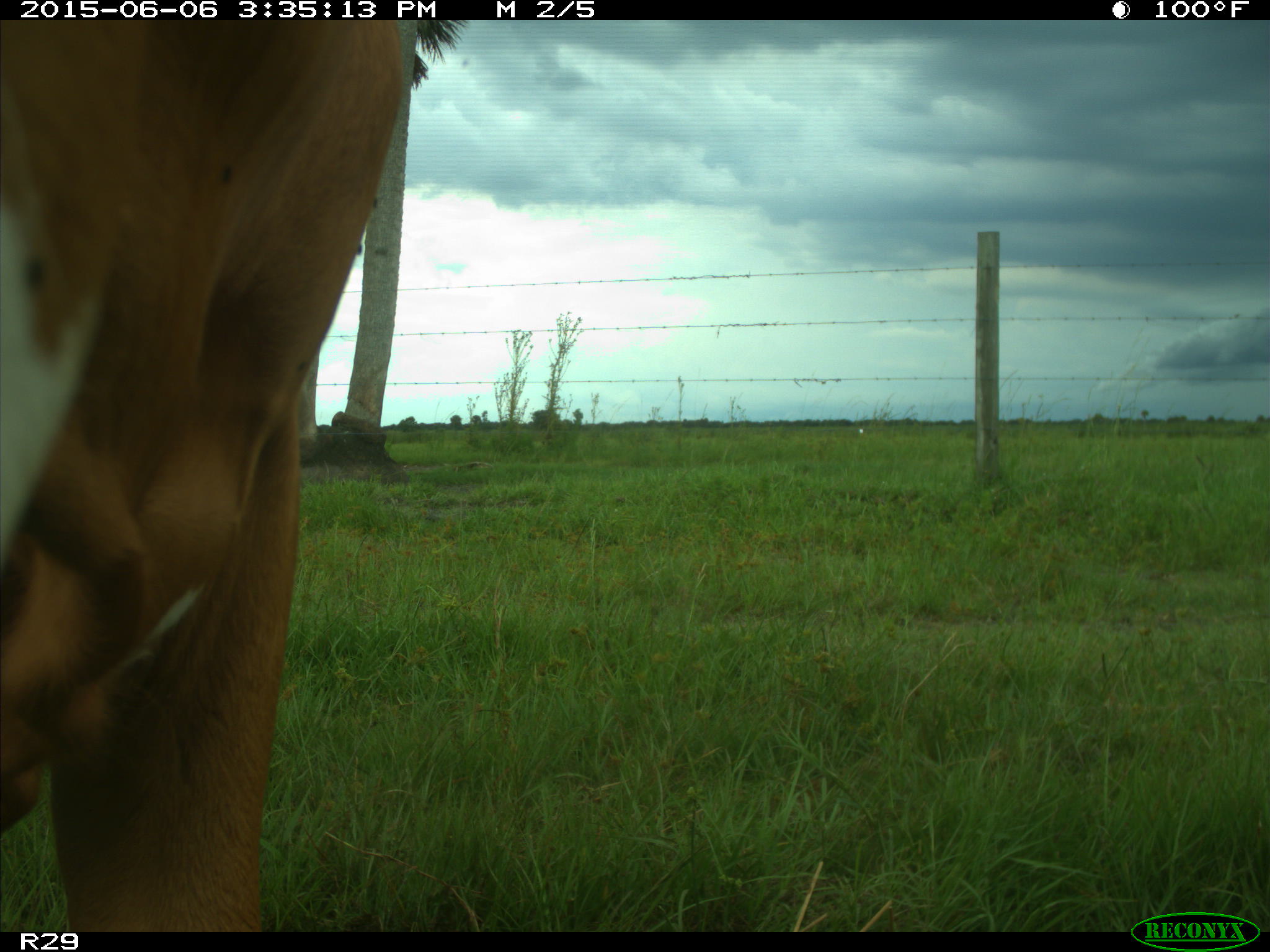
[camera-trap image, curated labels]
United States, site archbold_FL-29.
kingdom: Animalia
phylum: Chordata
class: Mammalia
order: Artiodactyla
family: Bovidae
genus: Bos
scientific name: Bos taurus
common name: domestic cow